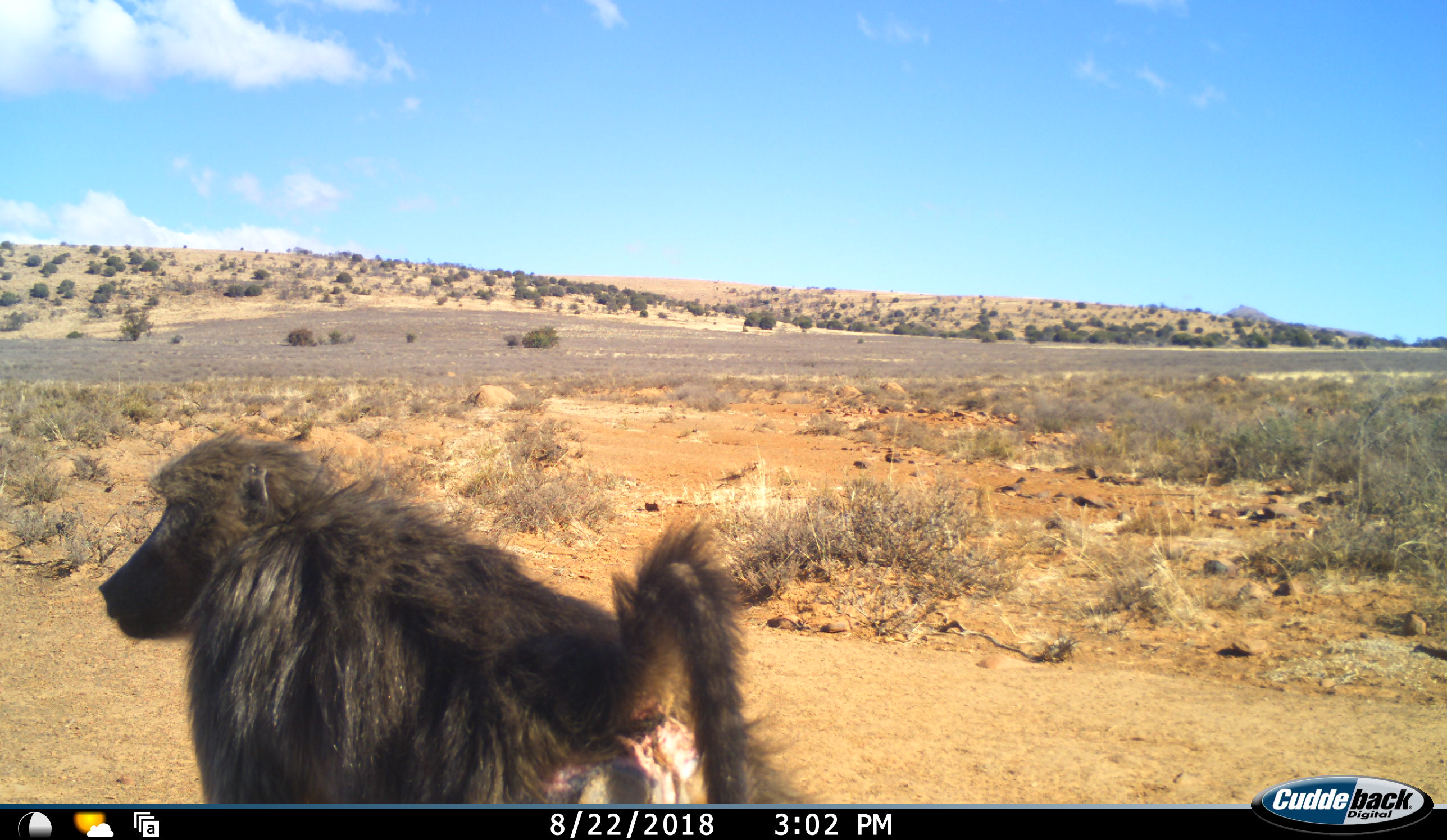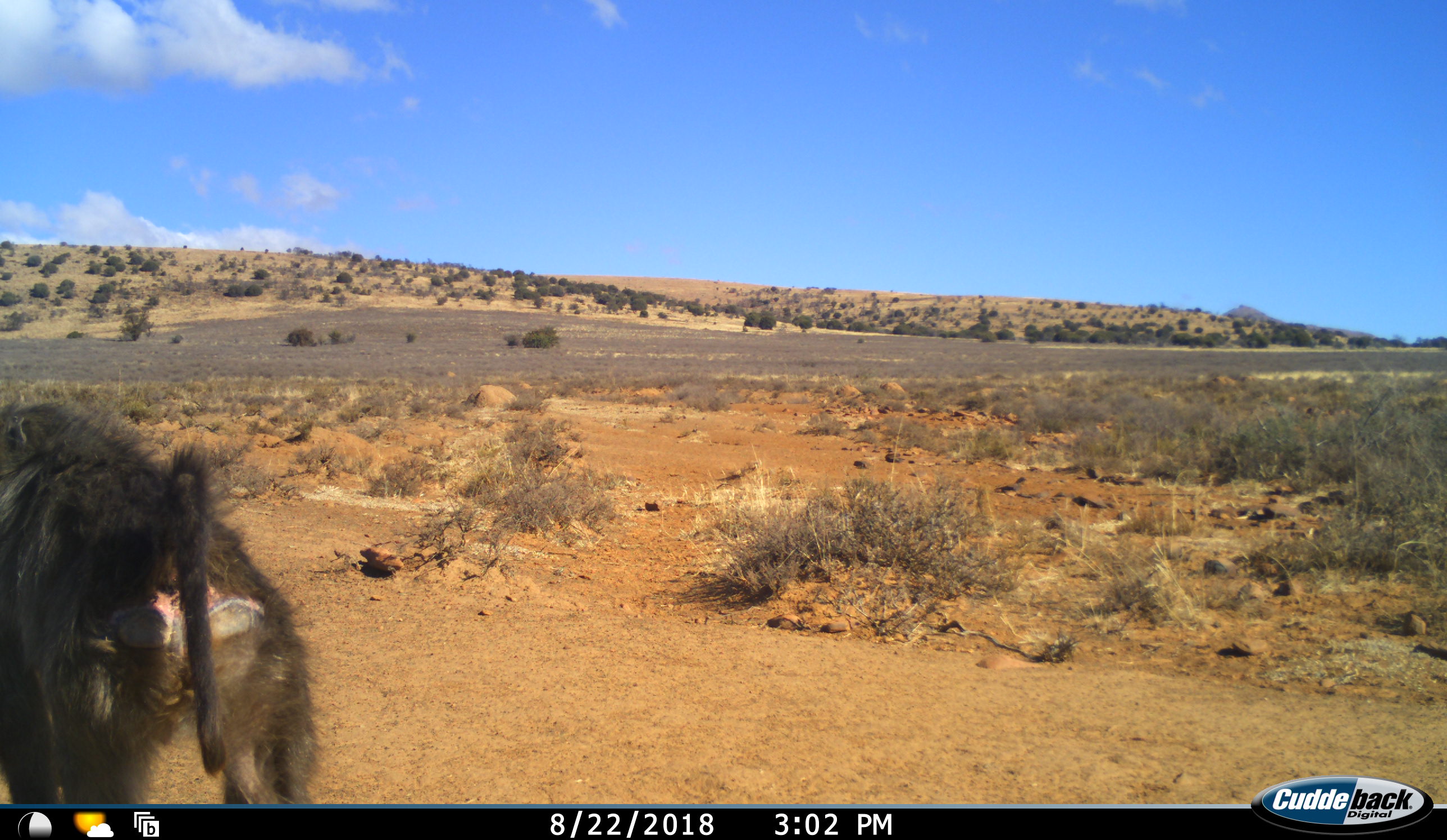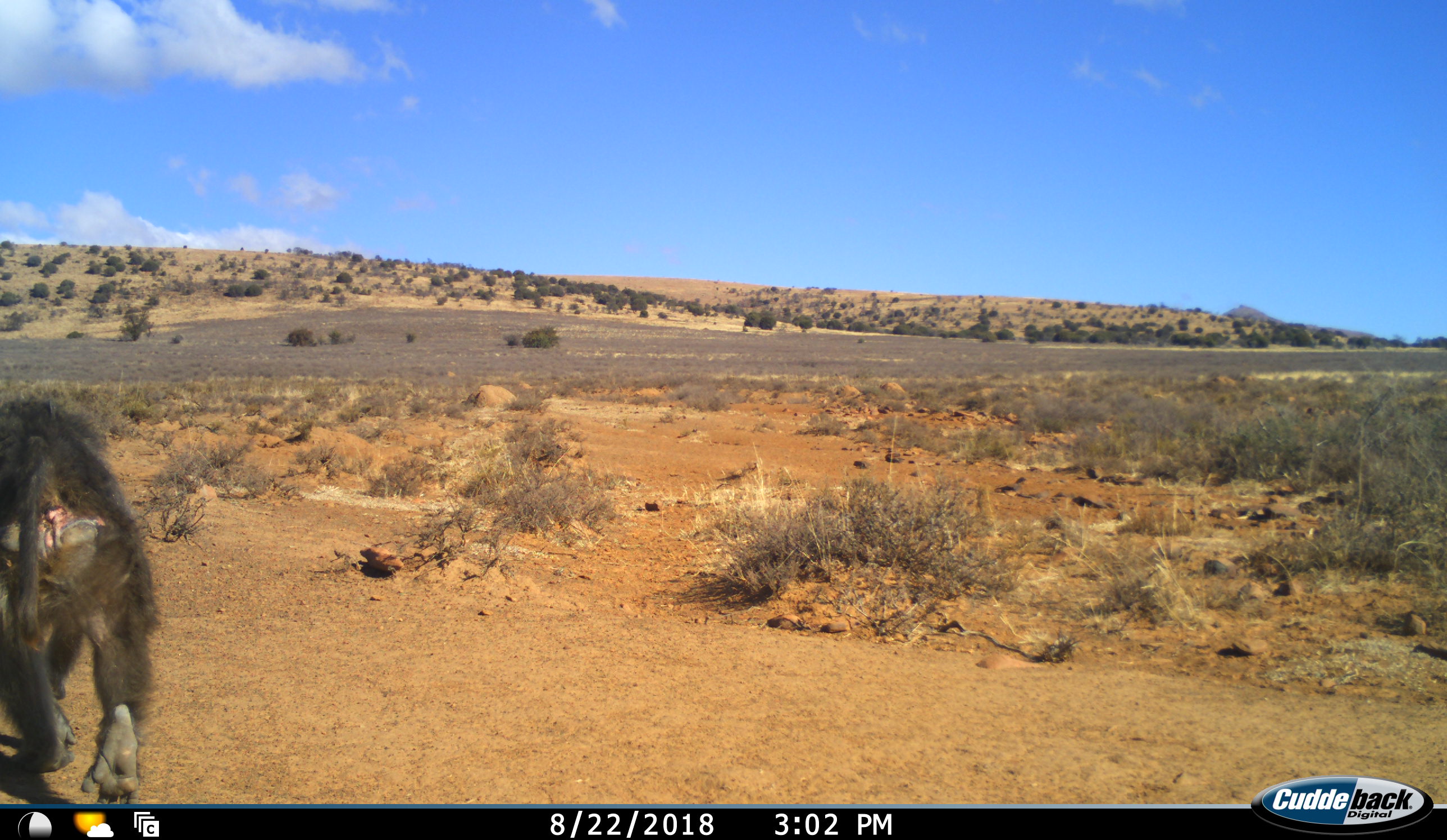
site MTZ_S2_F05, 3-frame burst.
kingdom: Animalia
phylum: Chordata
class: Mammalia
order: Primates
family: Cercopithecidae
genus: Papio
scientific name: Papio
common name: baboon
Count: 1.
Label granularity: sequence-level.